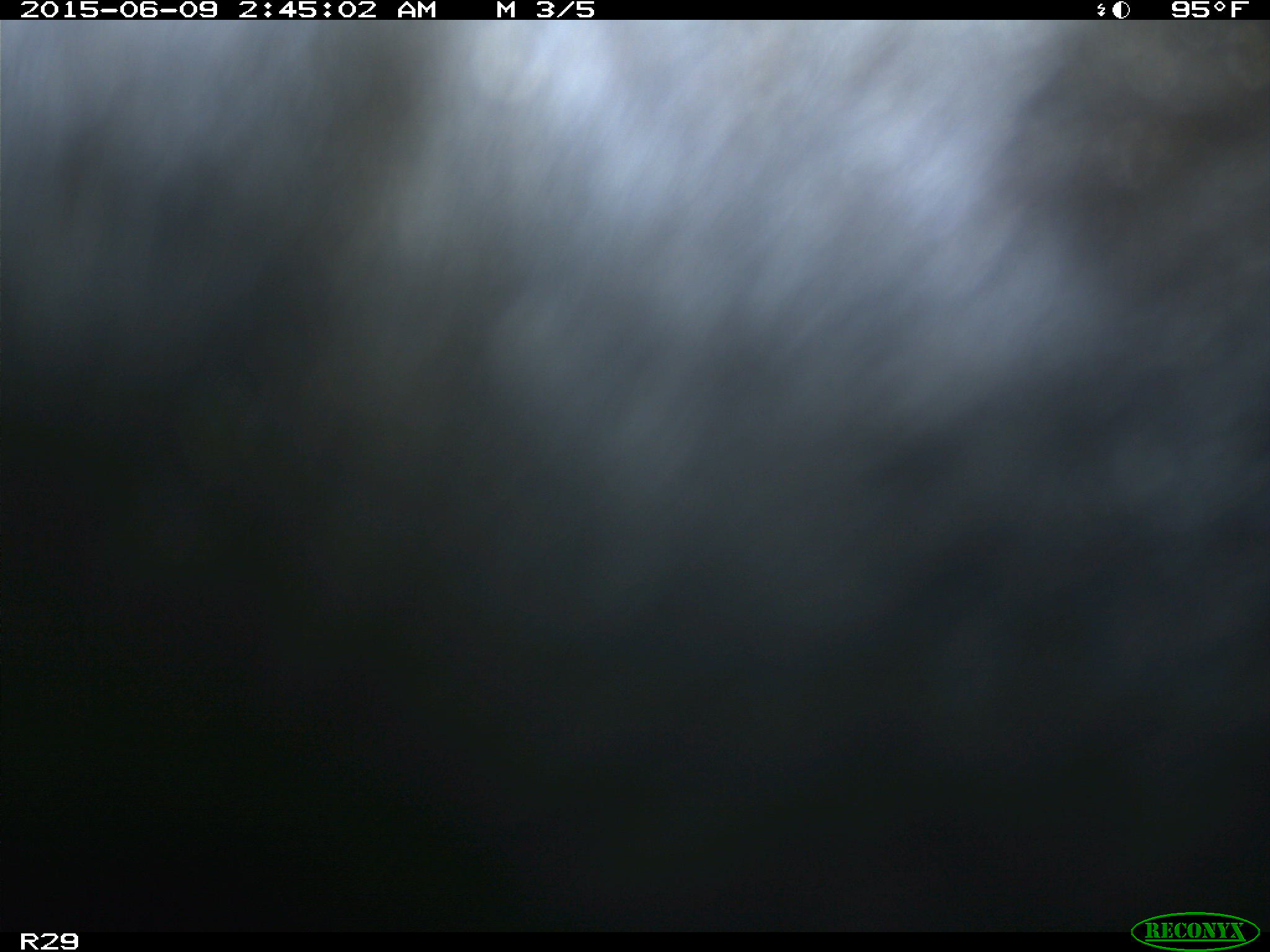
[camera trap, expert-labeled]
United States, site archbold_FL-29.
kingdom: Animalia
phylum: Chordata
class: Mammalia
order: Artiodactyla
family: Bovidae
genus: Bos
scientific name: Bos taurus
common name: domestic cow